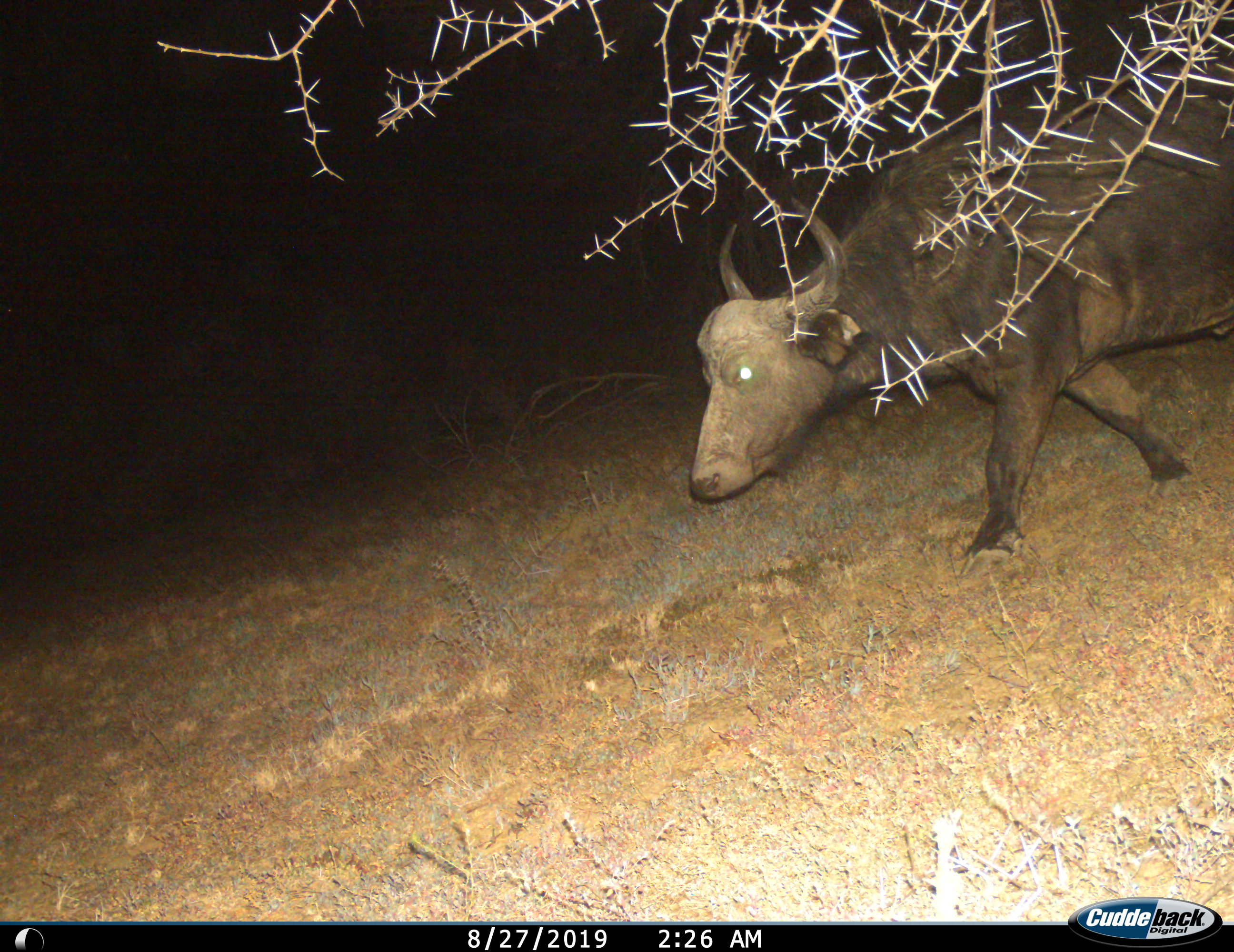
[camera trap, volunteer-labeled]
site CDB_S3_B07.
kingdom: Animalia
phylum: Chordata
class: Mammalia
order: Artiodactyla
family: Bovidae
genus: Syncerus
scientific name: Syncerus caffer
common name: african buffalo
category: buffalo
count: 1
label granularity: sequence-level